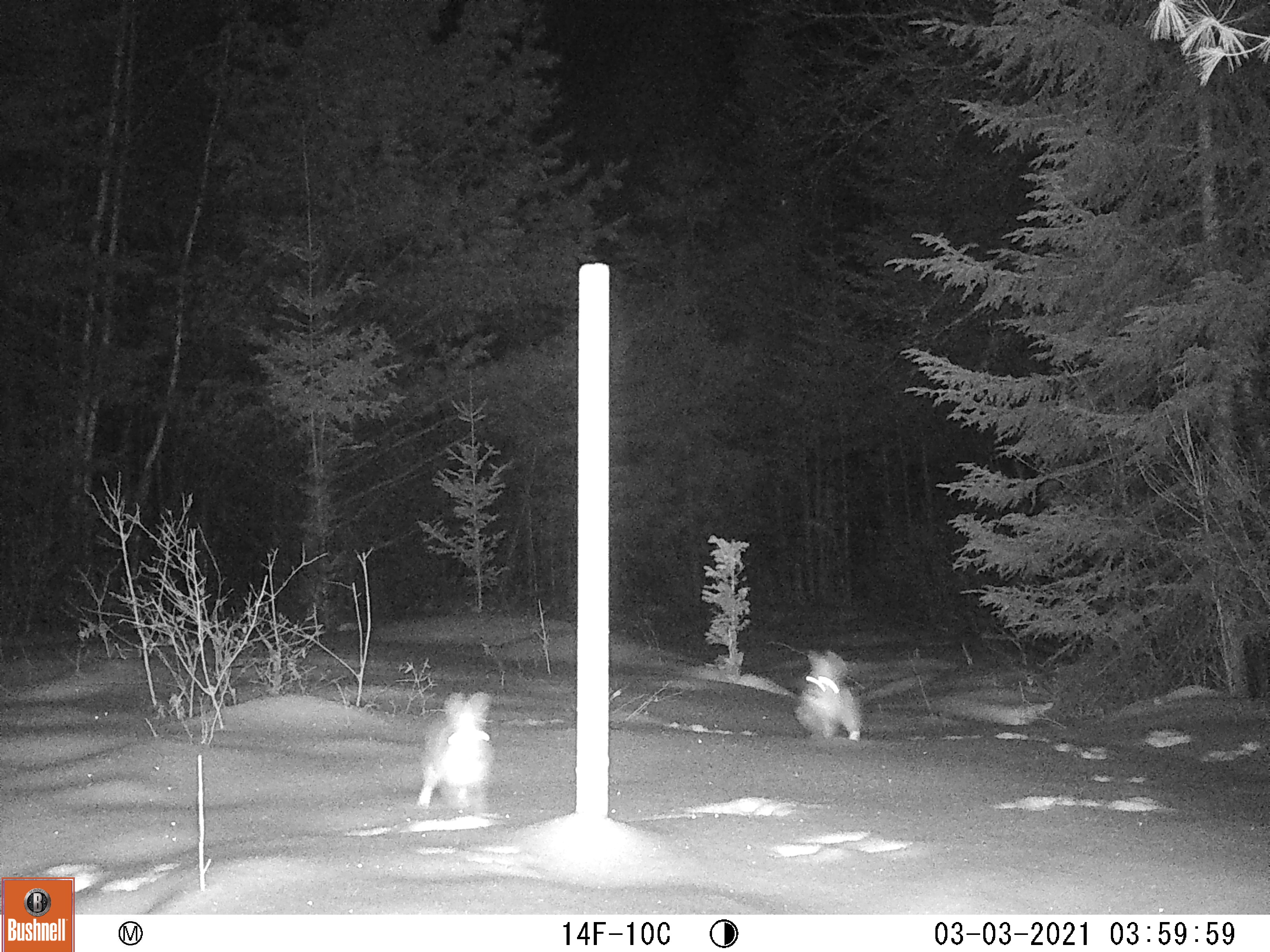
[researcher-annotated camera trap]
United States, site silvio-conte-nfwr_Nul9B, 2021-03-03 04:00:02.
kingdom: Animalia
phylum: Chordata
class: Mammalia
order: Lagomorpha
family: Leporidae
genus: Lepus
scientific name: Lepus americanus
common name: snowshoe hare